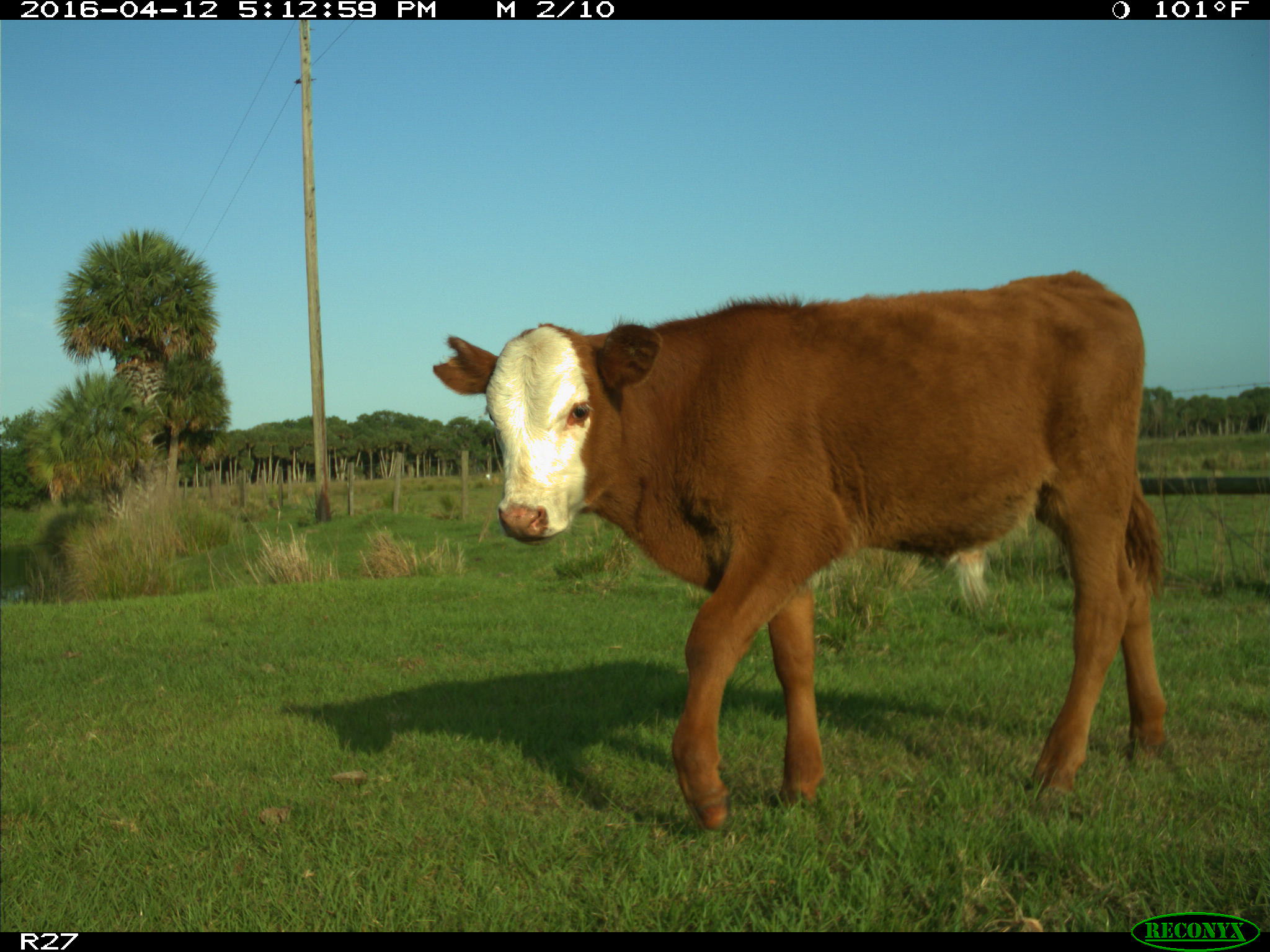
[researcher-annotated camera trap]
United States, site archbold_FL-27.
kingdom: Animalia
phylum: Chordata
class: Mammalia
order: Artiodactyla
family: Bovidae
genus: Bos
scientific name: Bos taurus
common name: domestic cow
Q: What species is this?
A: Bos taurus (domestic cow).